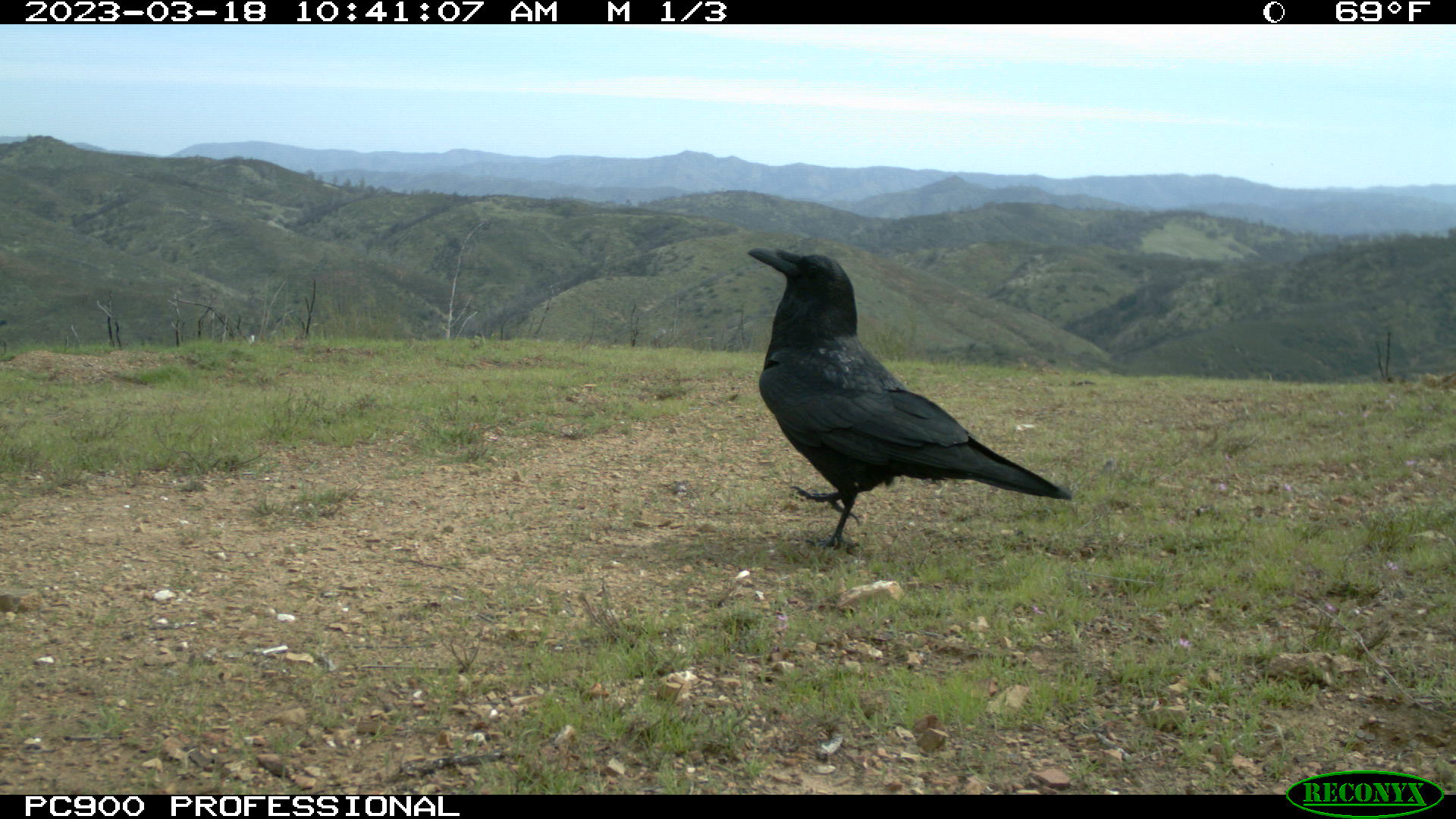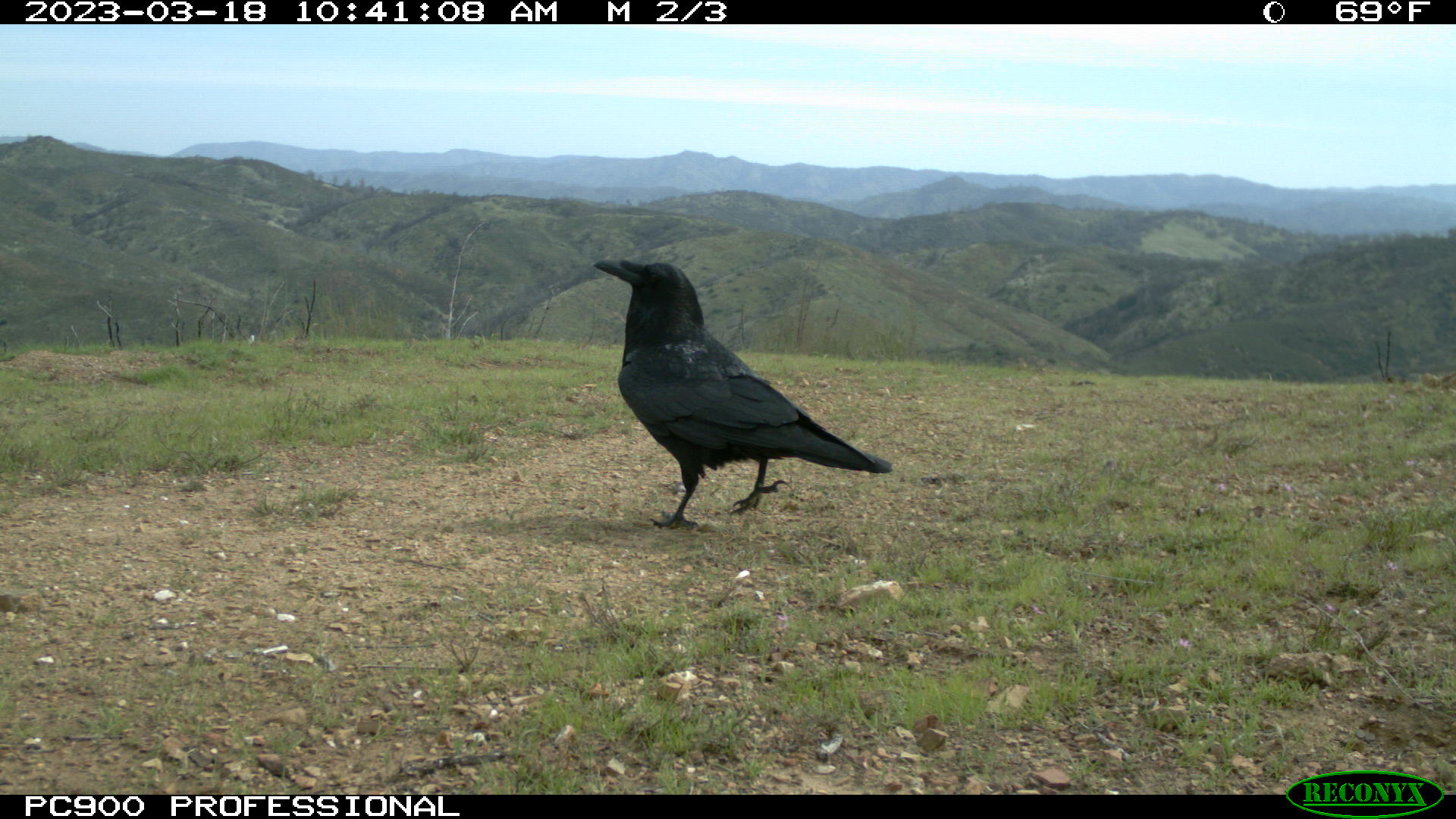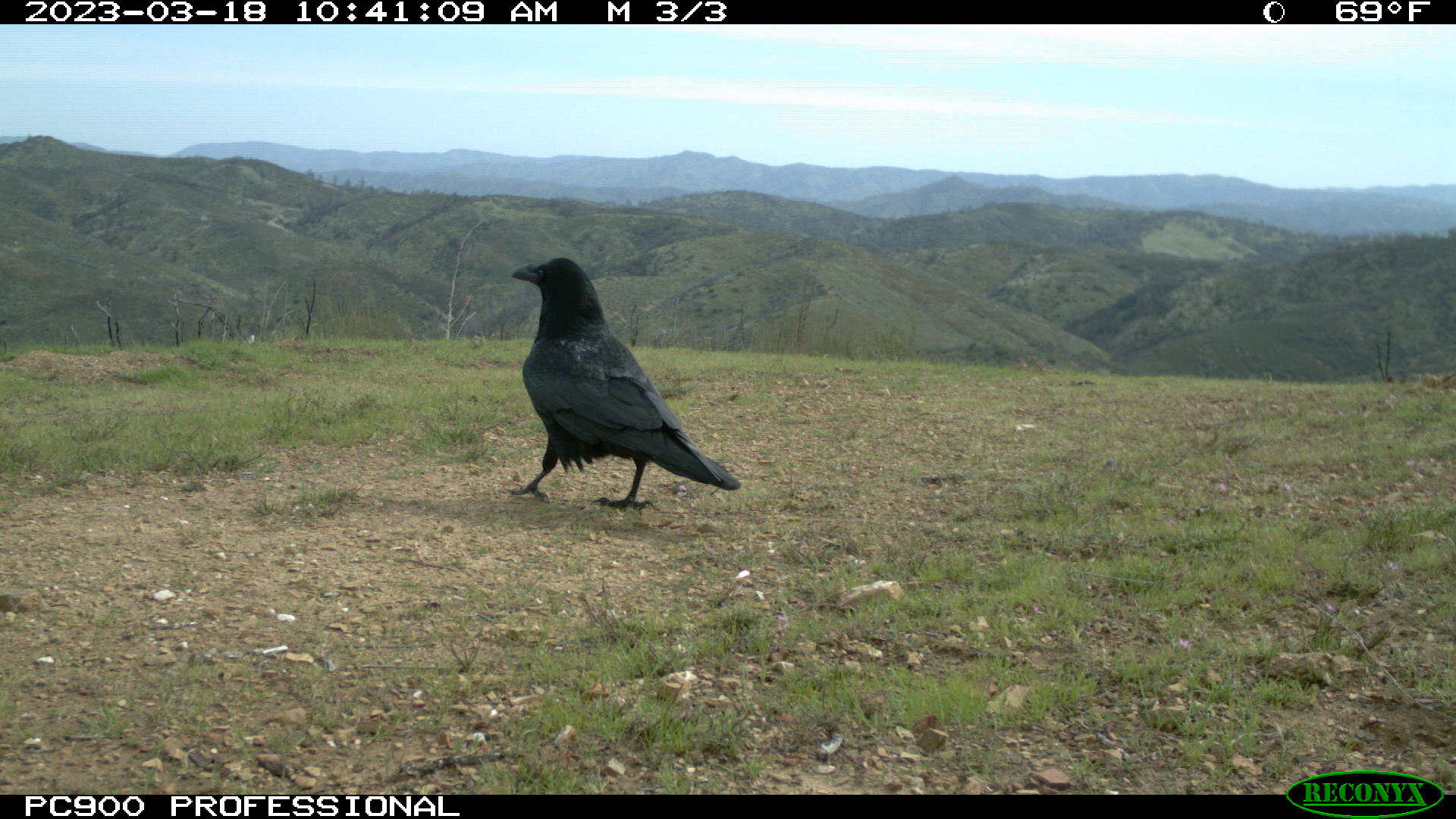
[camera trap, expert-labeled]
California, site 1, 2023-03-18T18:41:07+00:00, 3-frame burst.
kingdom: Animalia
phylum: Chordata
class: Aves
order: Passeriformes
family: Corvidae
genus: Corvus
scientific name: Corvus corax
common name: common raven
Common raven (Corvus corax).